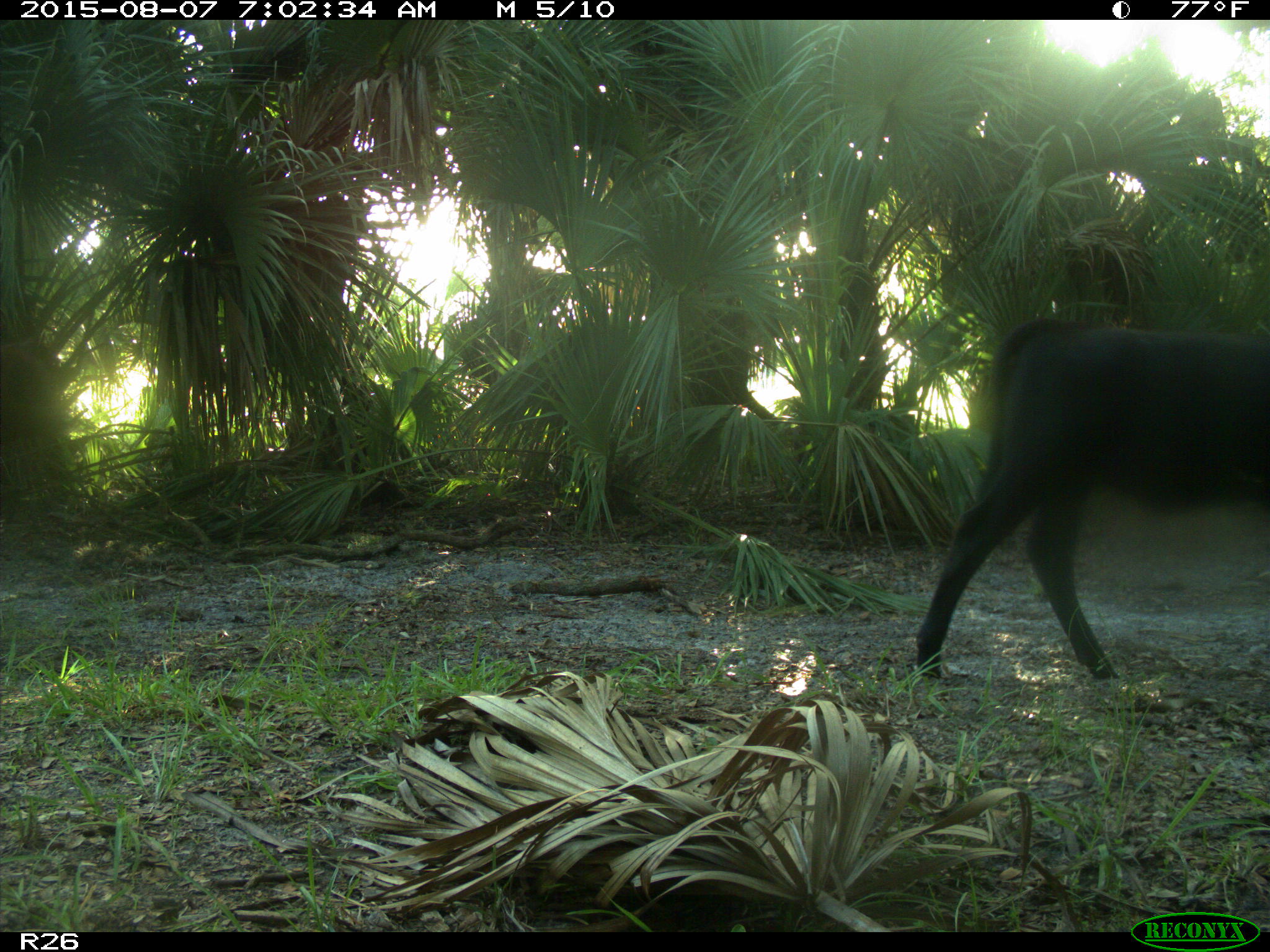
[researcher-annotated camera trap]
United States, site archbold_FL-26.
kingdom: Animalia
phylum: Chordata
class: Mammalia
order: Artiodactyla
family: Bovidae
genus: Bos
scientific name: Bos taurus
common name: domestic cow